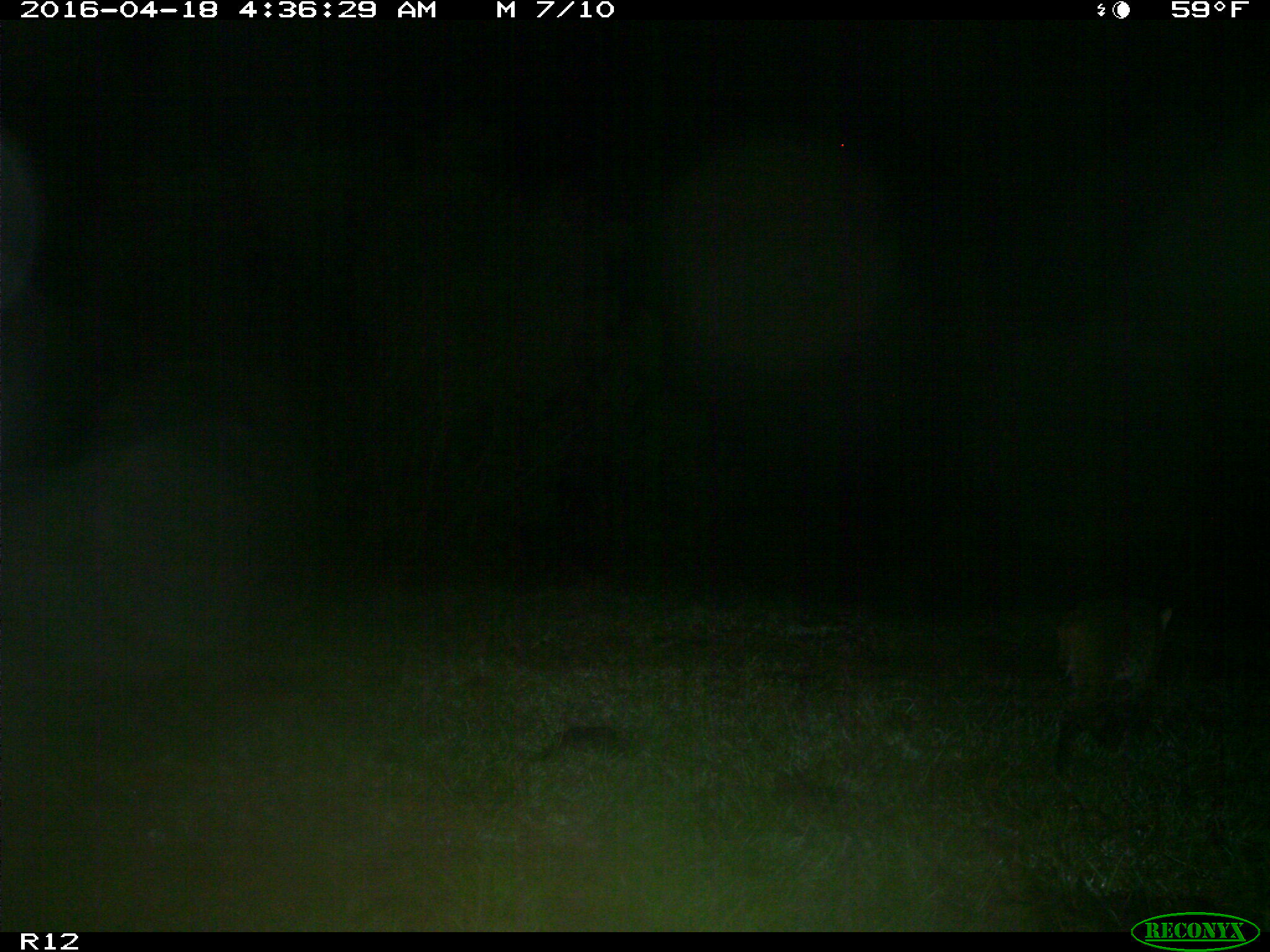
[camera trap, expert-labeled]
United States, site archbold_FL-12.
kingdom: Animalia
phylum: Chordata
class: Mammalia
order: Carnivora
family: Felidae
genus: Lynx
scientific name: Lynx rufus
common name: bobcat